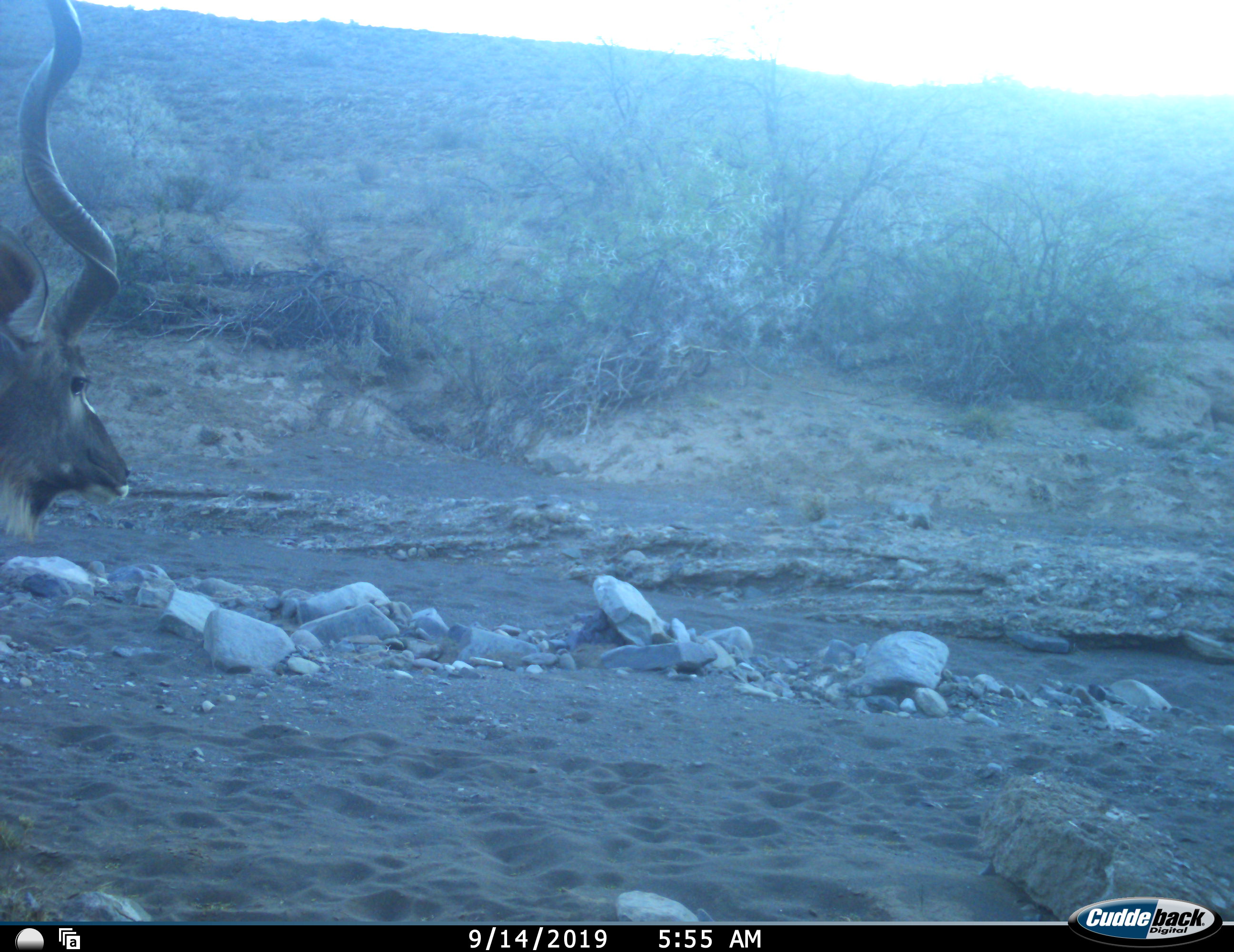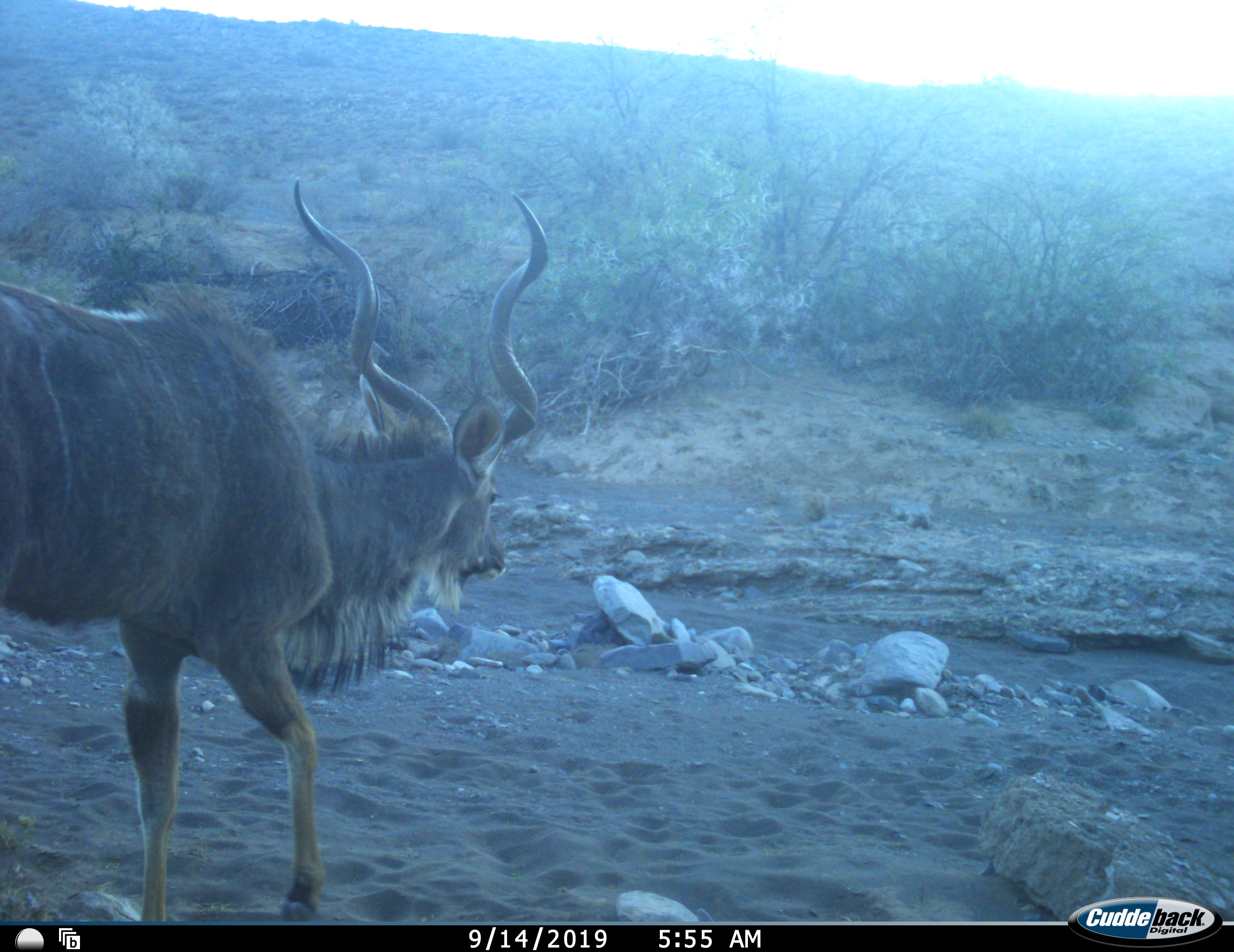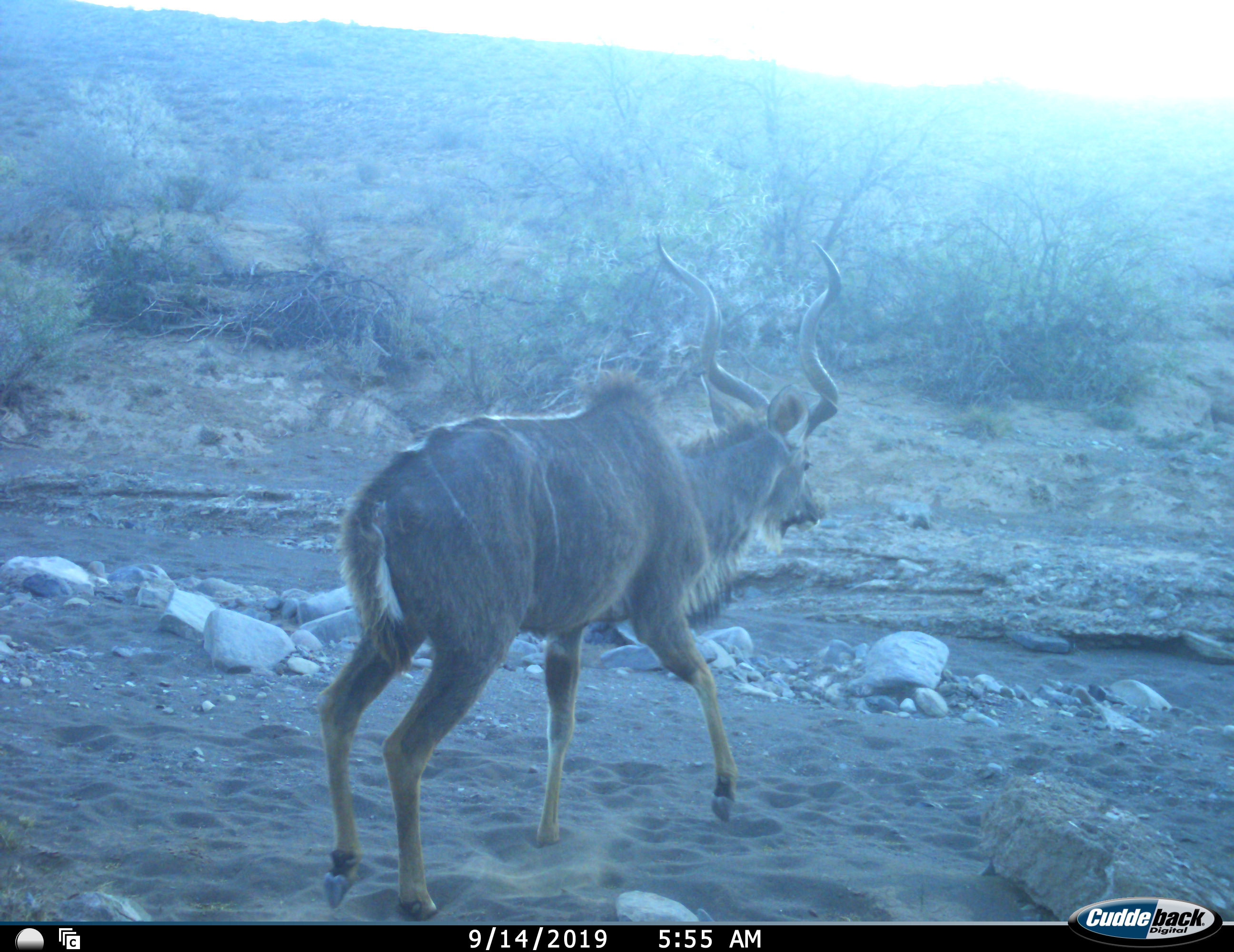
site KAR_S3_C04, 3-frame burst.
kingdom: Animalia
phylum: Chordata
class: Mammalia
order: Artiodactyla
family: Bovidae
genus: Tragelaphus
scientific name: Tragelaphus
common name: kudu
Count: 1.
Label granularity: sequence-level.